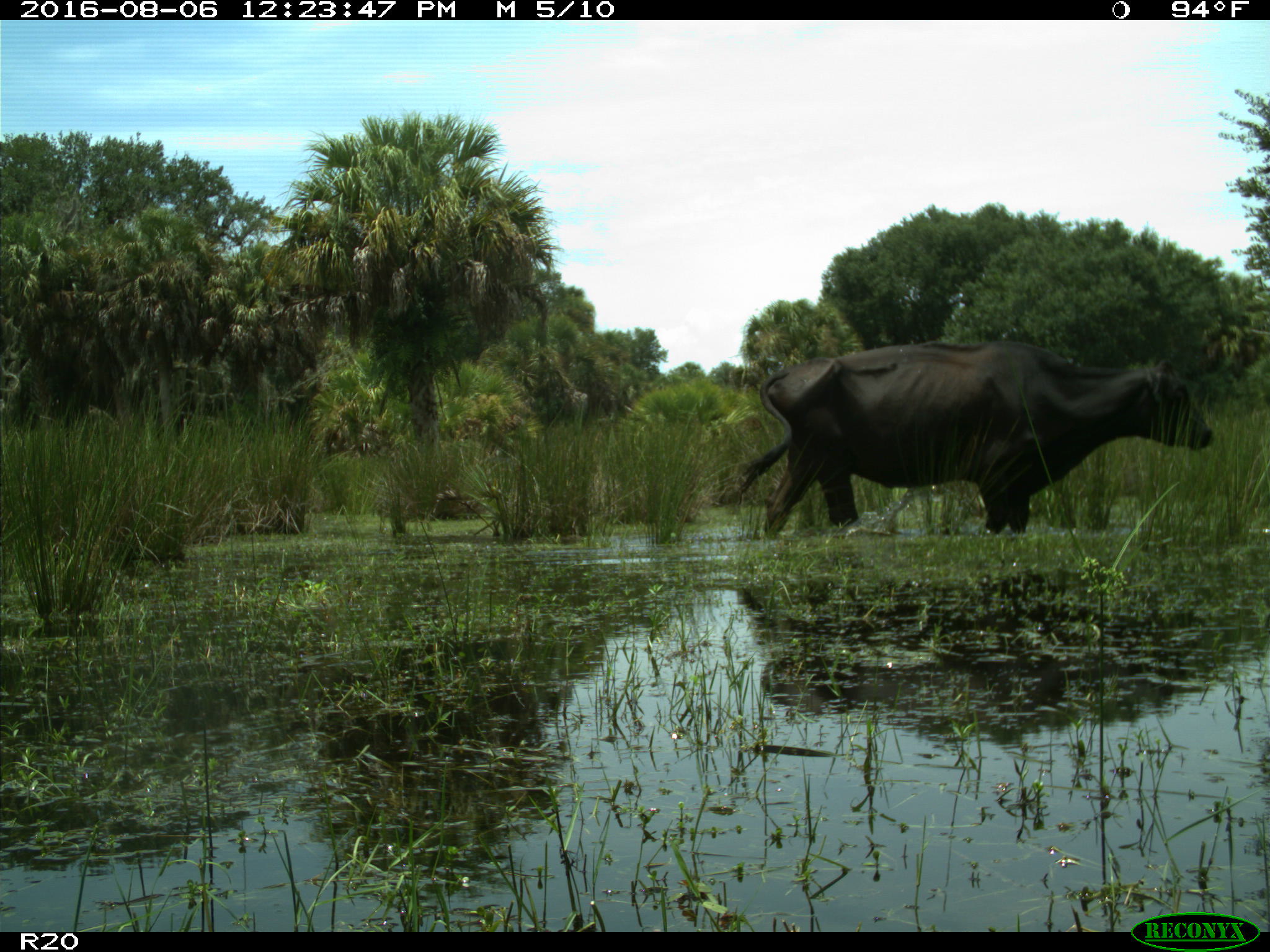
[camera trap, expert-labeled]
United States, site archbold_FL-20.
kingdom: Animalia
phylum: Chordata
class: Mammalia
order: Artiodactyla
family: Bovidae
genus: Bos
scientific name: Bos taurus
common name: domestic cow